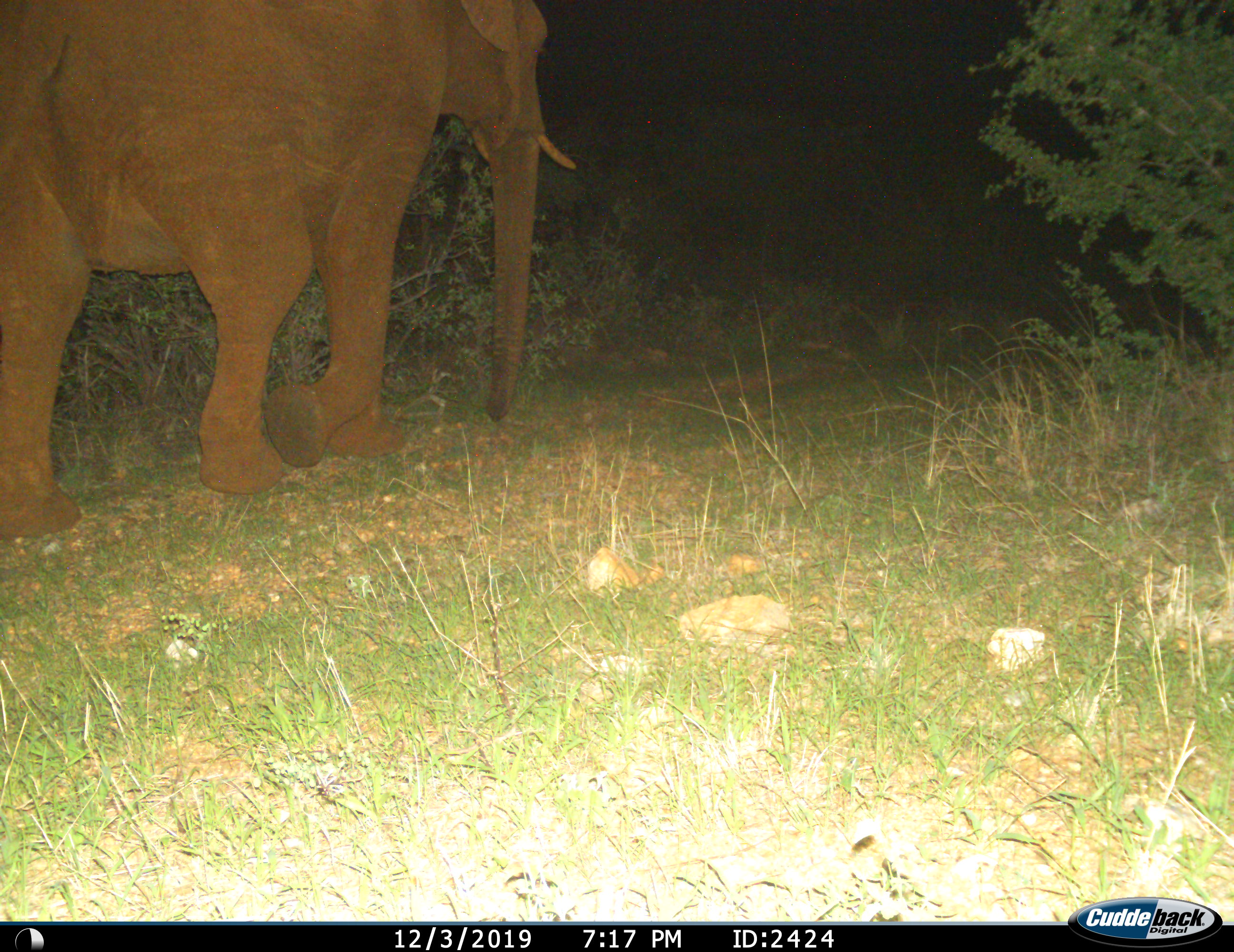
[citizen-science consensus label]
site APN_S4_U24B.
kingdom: Animalia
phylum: Chordata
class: Mammalia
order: Proboscidea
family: Elephantidae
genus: Loxodonta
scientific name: Loxodonta africana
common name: african bush elephant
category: elephant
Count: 1.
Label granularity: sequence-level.